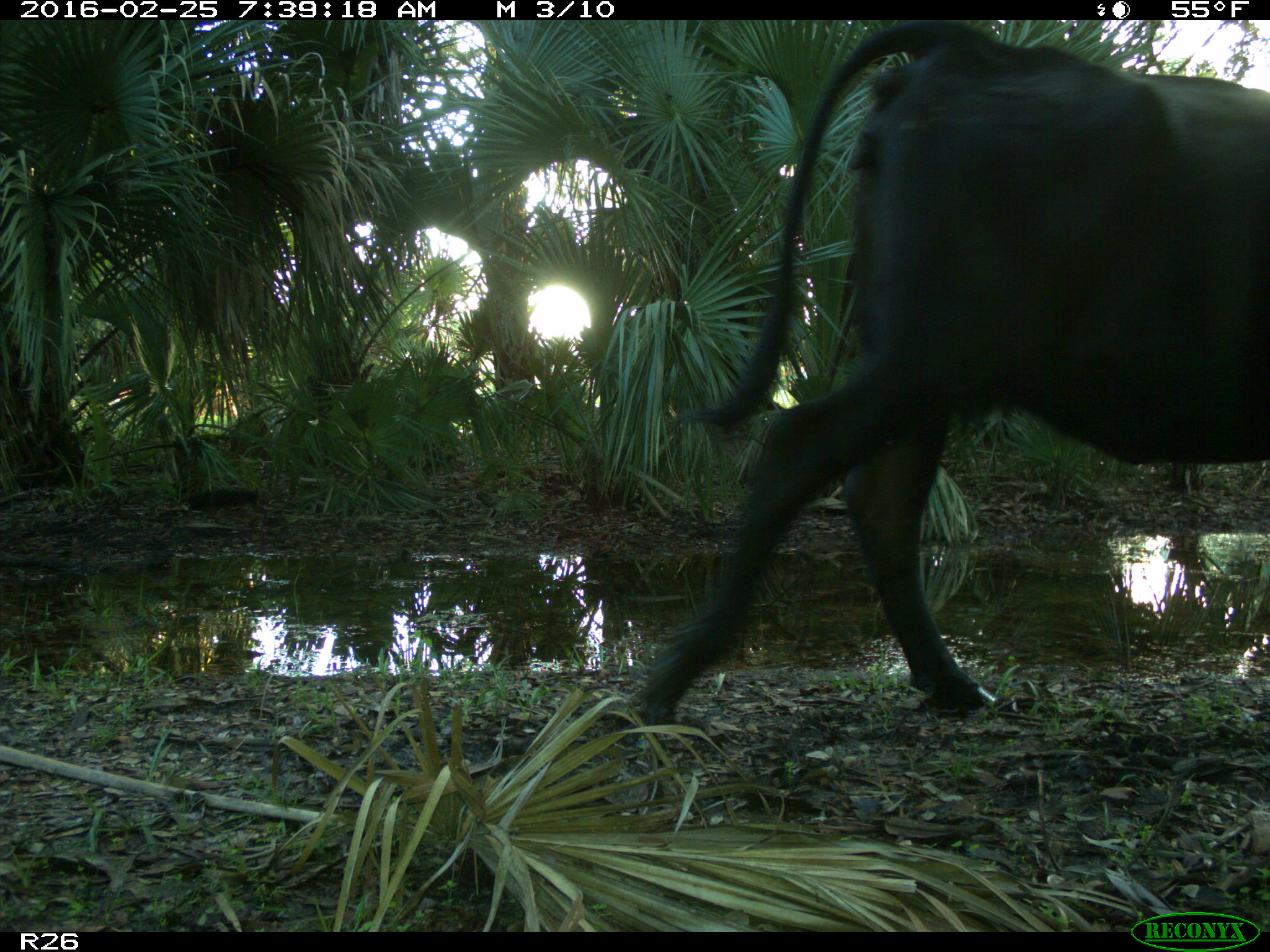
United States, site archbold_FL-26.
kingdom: Animalia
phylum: Chordata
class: Mammalia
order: Artiodactyla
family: Bovidae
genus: Bos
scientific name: Bos taurus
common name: domestic cow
Bos taurus (domestic cow).